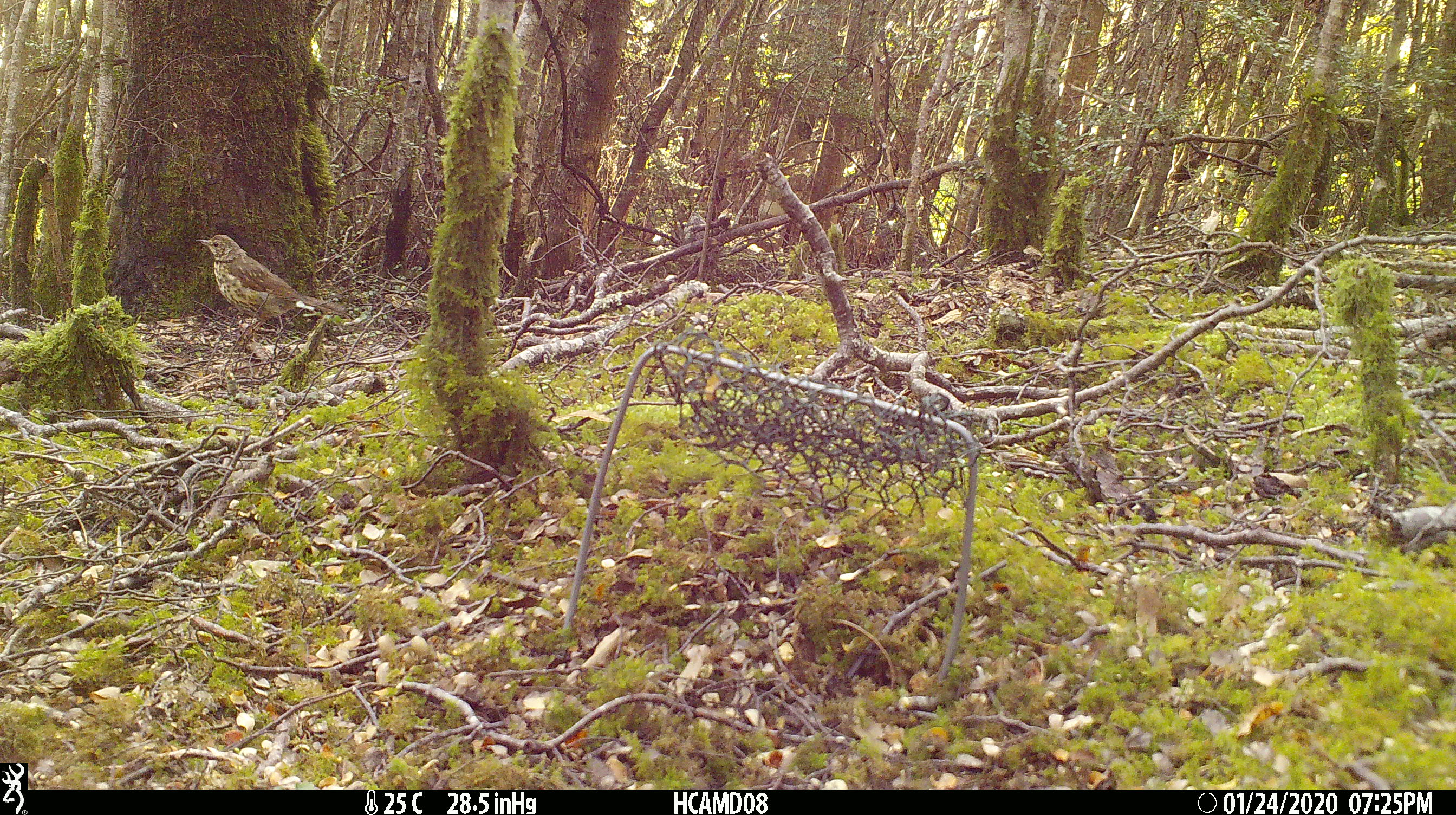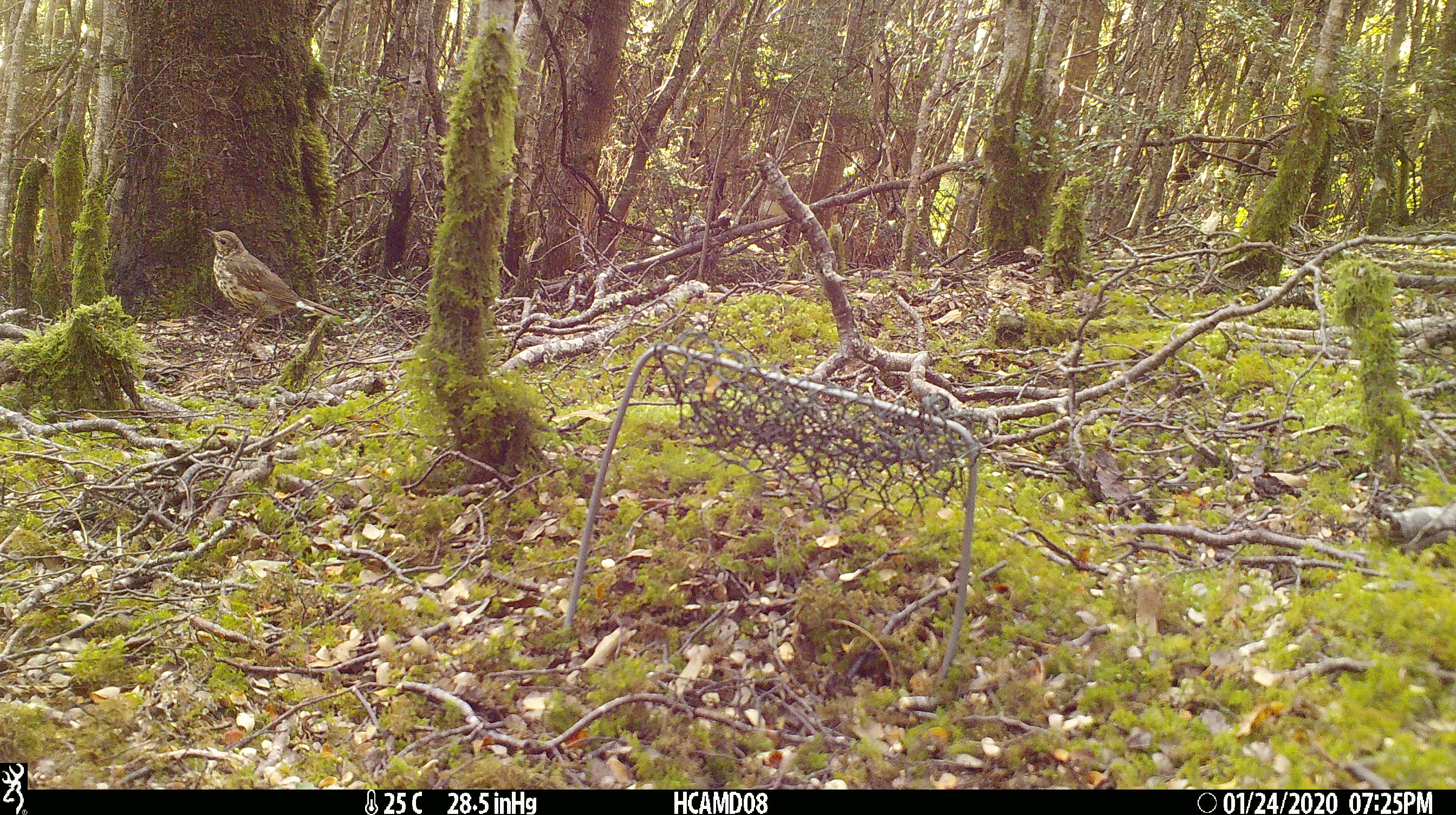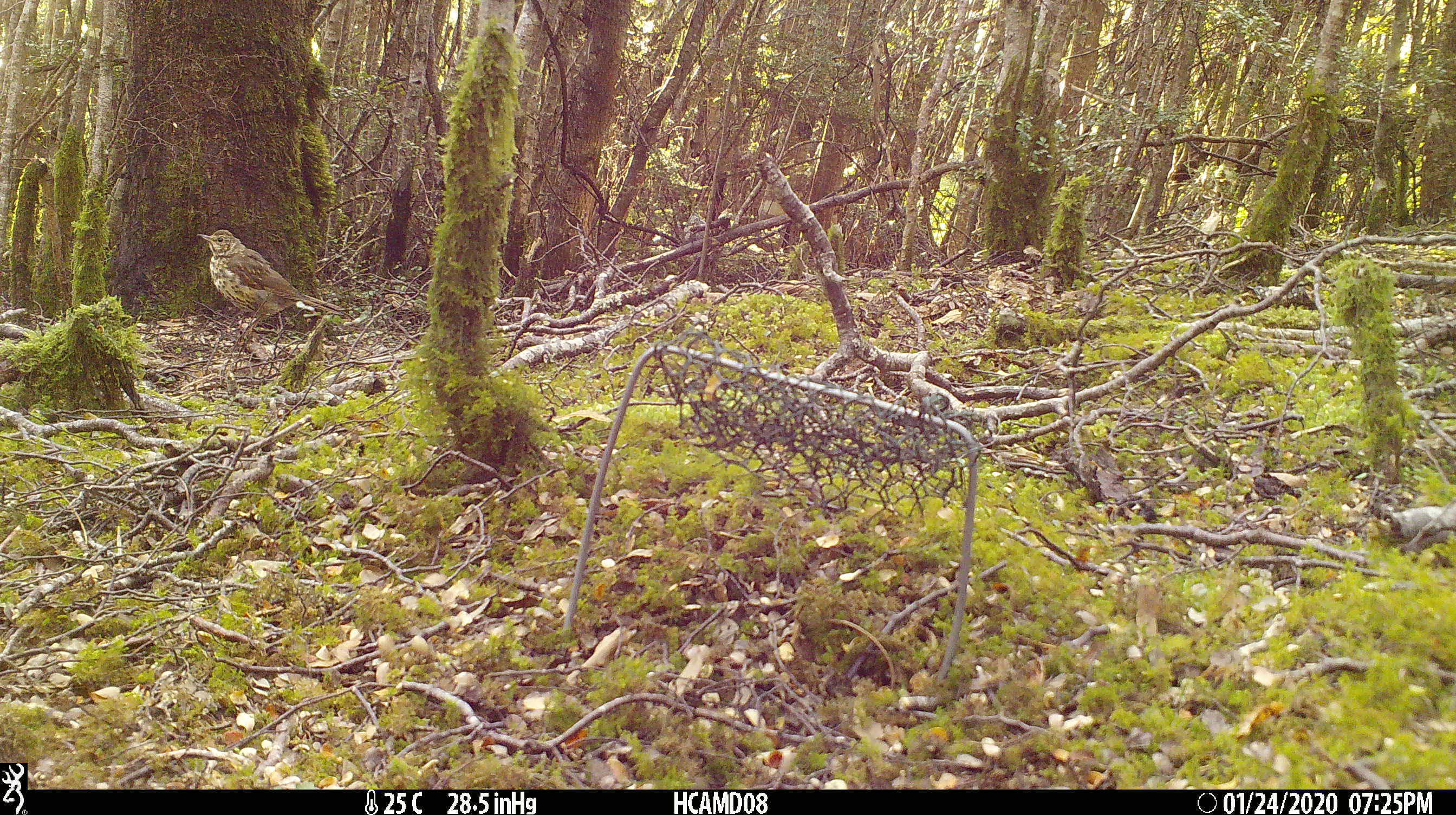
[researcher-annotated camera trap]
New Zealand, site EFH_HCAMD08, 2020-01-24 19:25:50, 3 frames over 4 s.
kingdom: Animalia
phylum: Chordata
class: Aves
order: Passeriformes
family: Turdidae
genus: Turdus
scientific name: Turdus philomelos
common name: song thrush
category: thrush